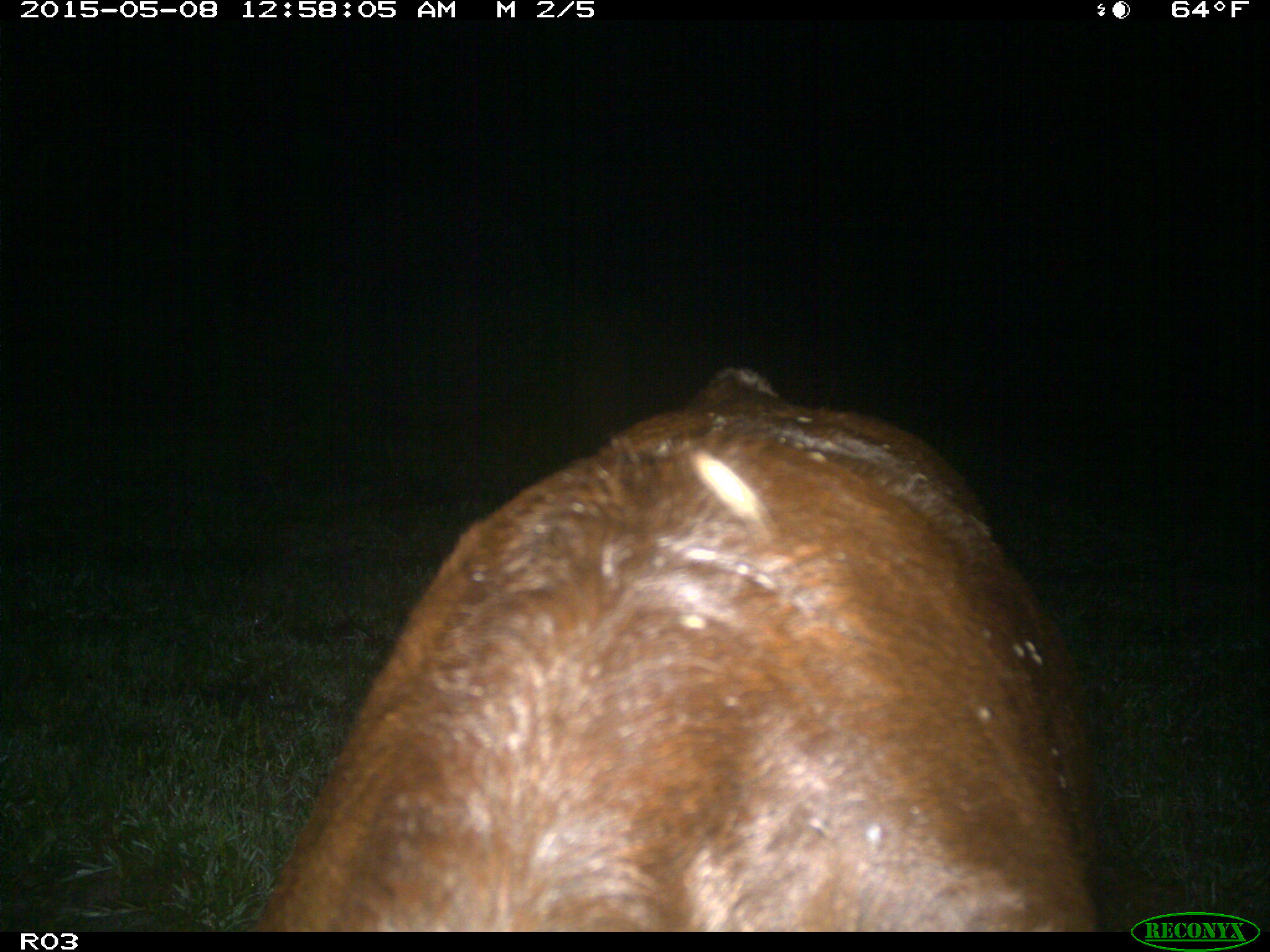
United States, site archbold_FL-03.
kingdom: Animalia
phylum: Chordata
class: Mammalia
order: Artiodactyla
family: Bovidae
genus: Bos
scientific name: Bos taurus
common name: domestic cow